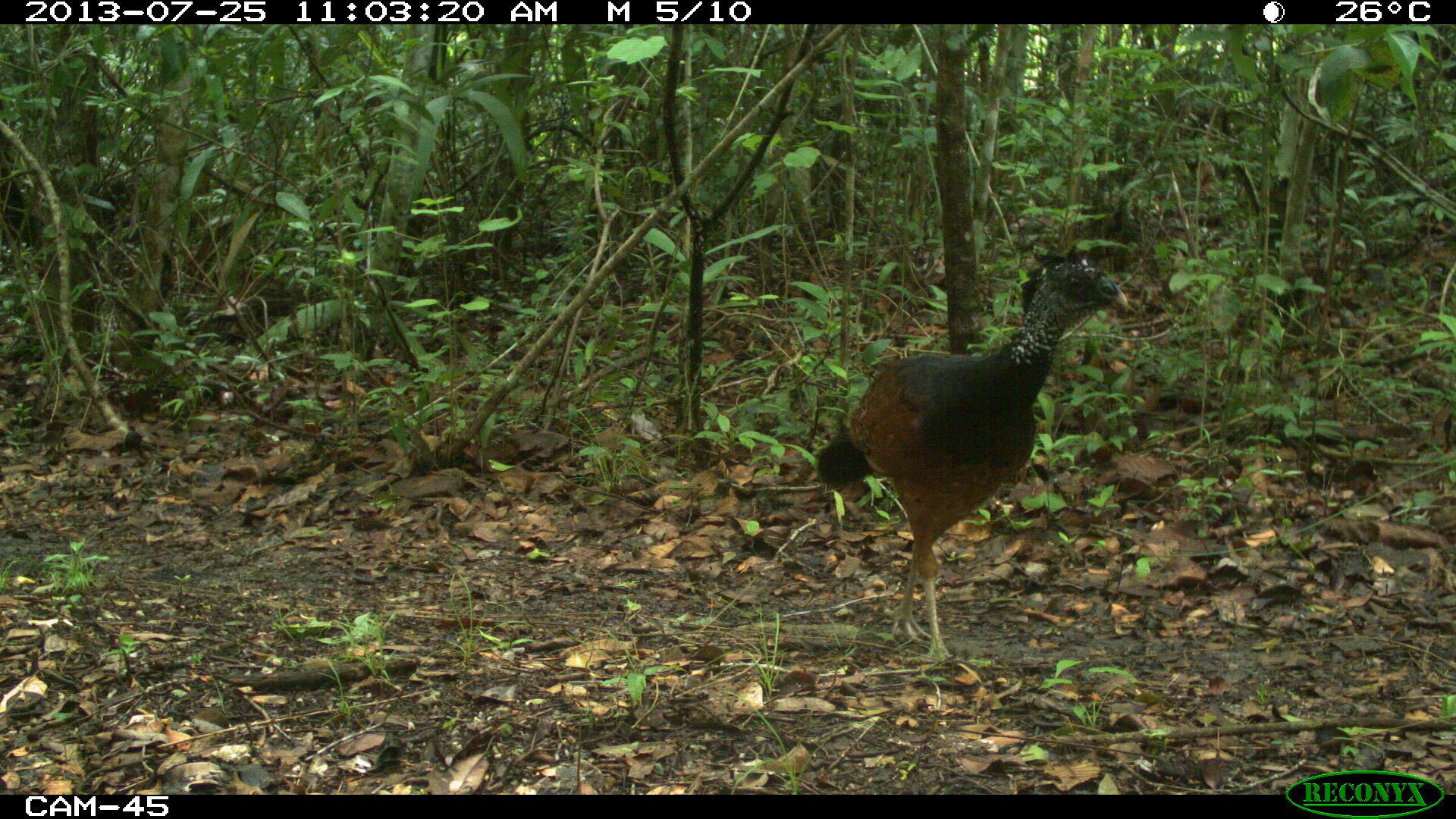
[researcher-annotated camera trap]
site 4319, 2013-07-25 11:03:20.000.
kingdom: Animalia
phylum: Chordata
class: Aves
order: Galliformes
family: Cracidae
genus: Crax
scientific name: Crax rubra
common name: great curassow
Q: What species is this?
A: Crax rubra (great curassow).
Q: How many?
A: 4.